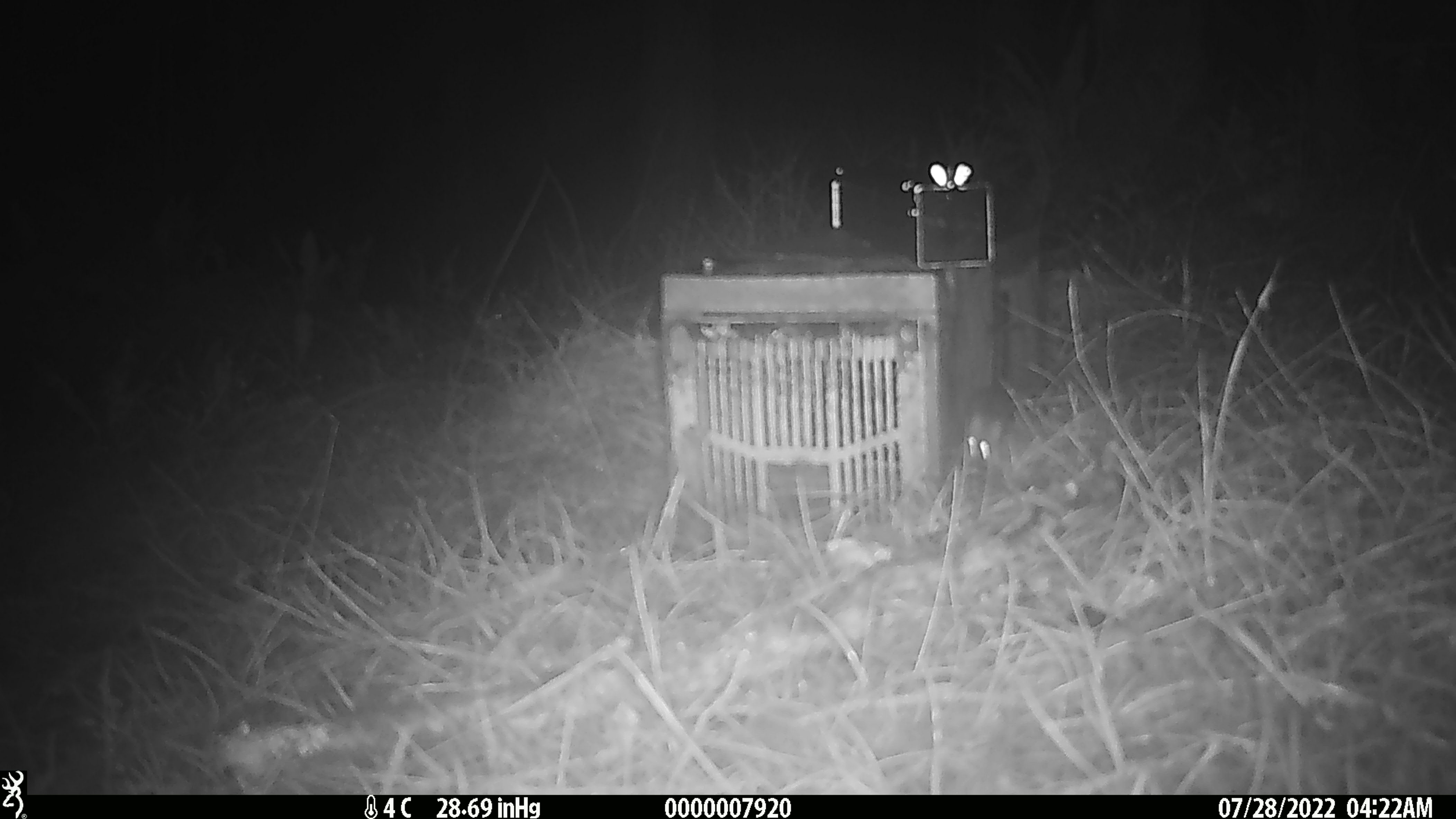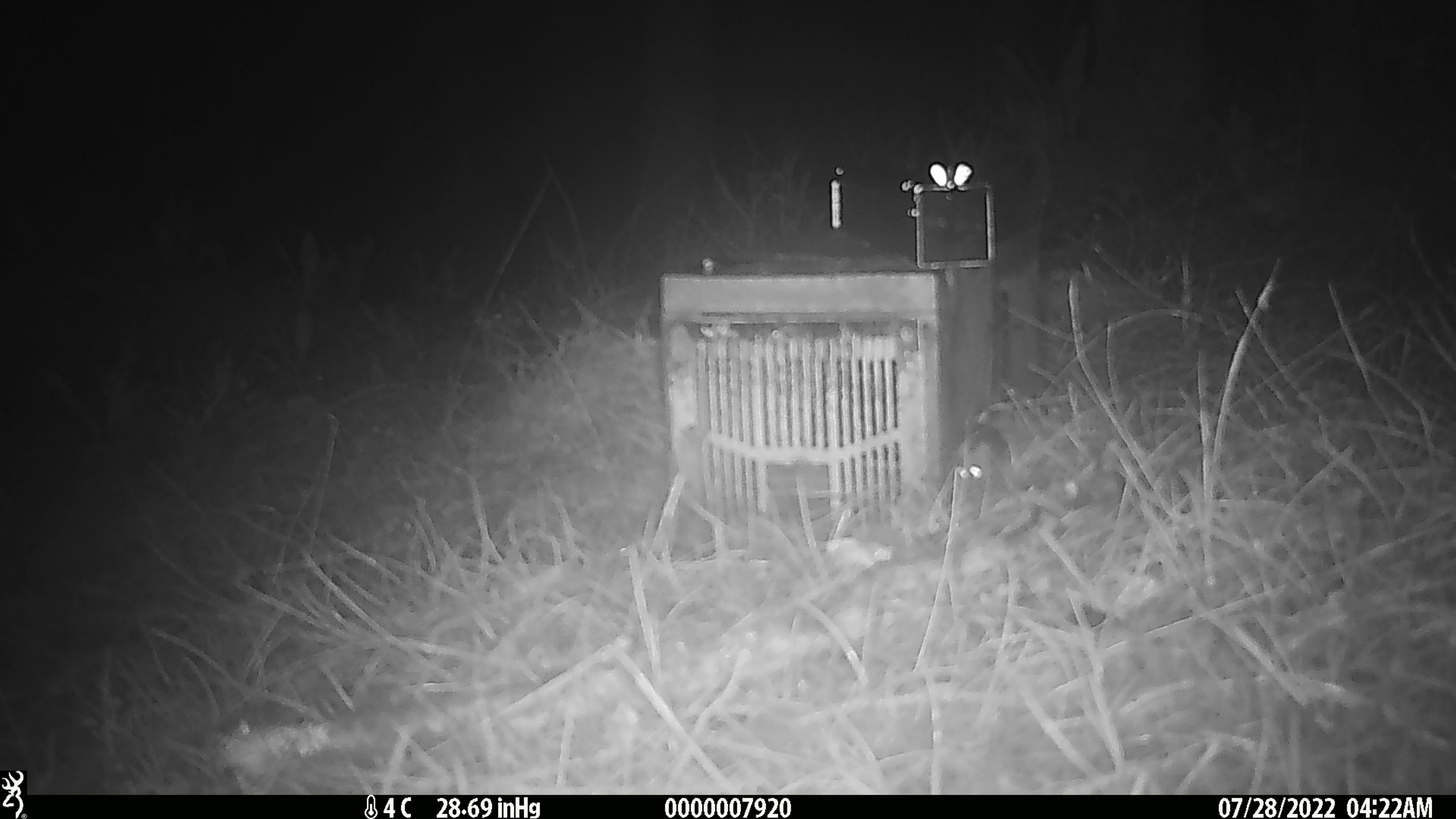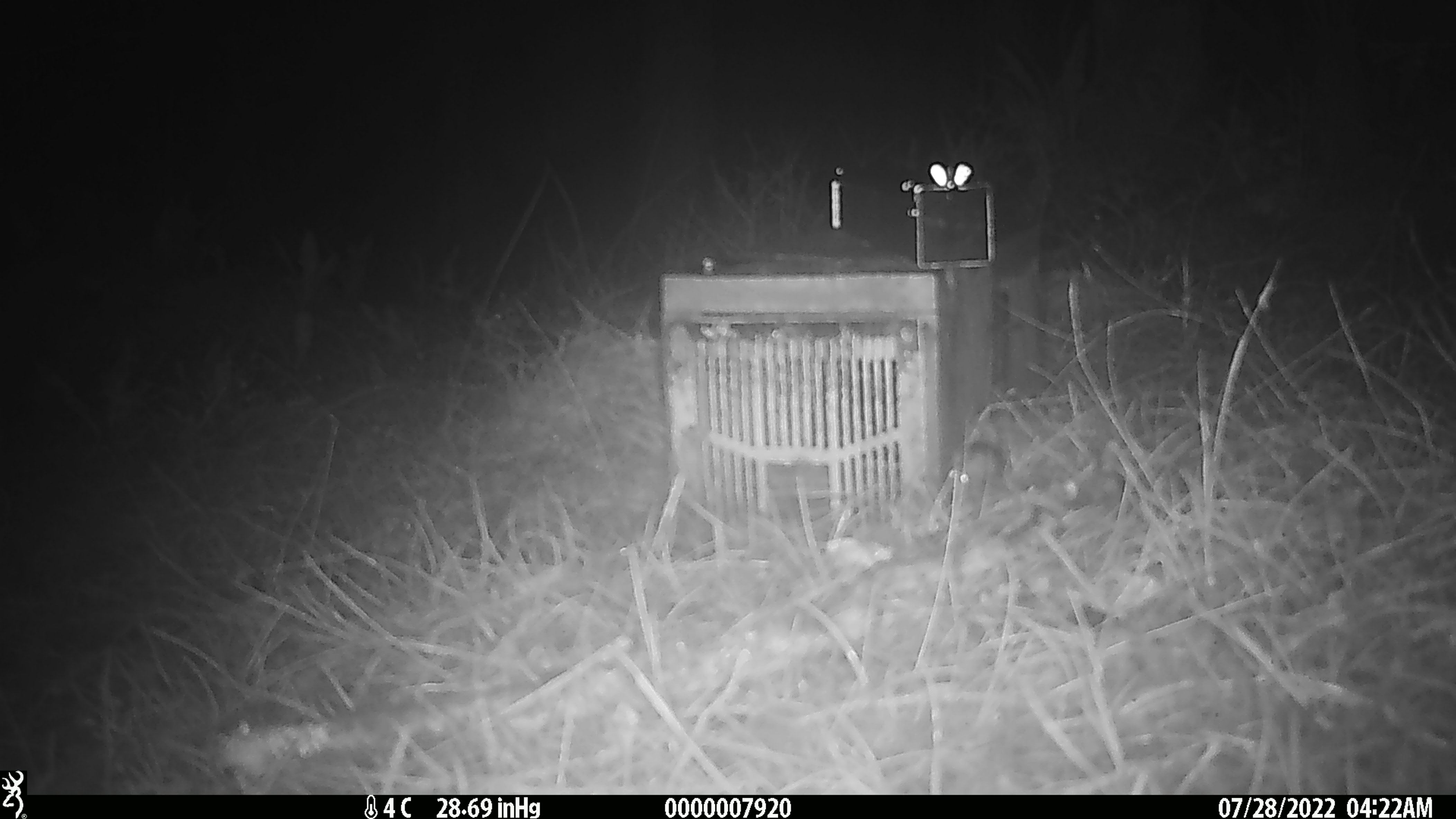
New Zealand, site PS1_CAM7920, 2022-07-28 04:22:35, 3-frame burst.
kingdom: Animalia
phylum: Chordata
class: Mammalia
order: Rodentia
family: Muridae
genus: Mus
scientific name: Mus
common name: mouse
Mouse (Mus).